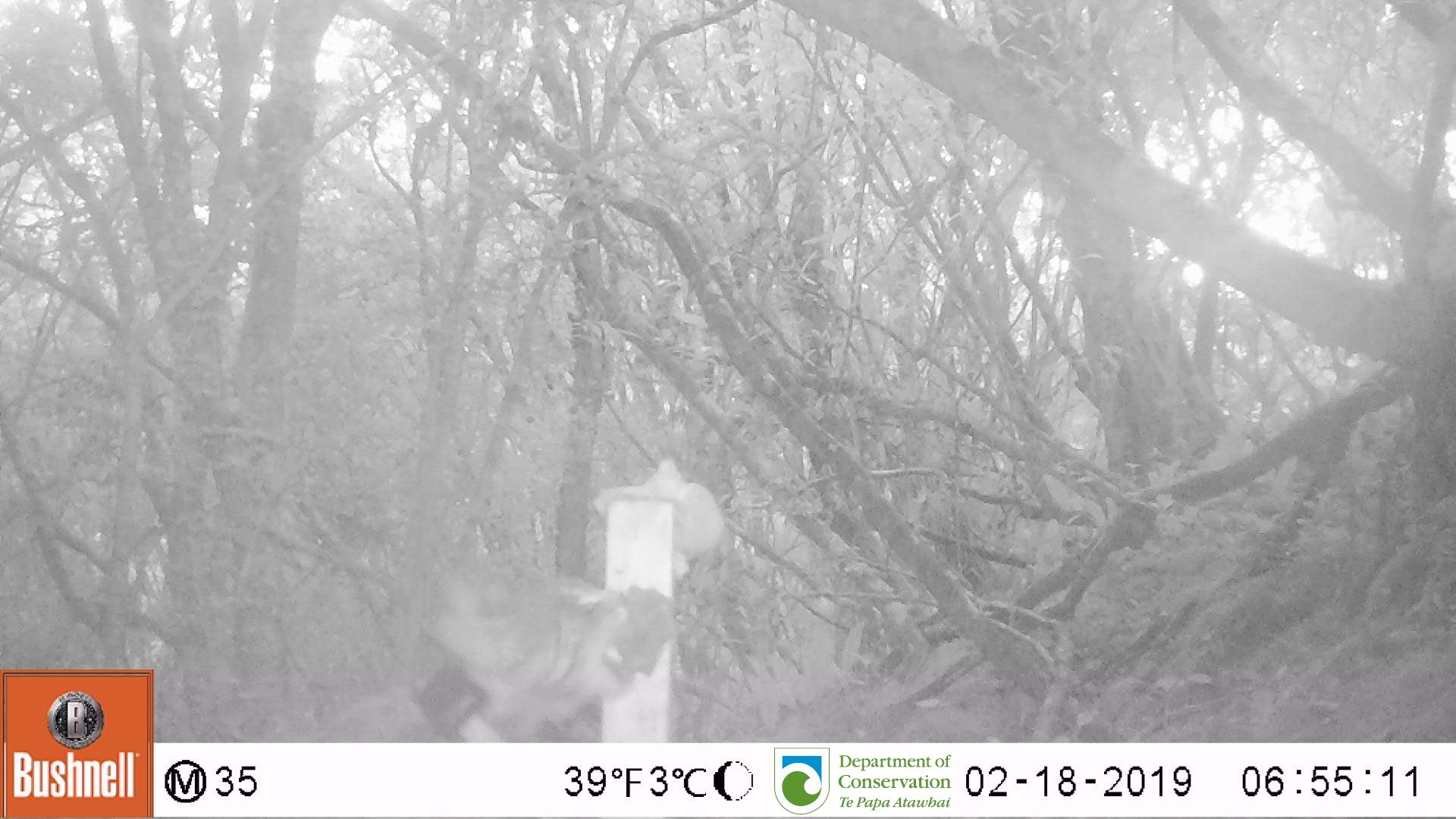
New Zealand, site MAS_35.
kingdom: Animalia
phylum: Chordata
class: Mammalia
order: Carnivora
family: Felidae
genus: Felis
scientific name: Felis catus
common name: domestic cat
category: cat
Cat (domestic cat) (Felis catus).